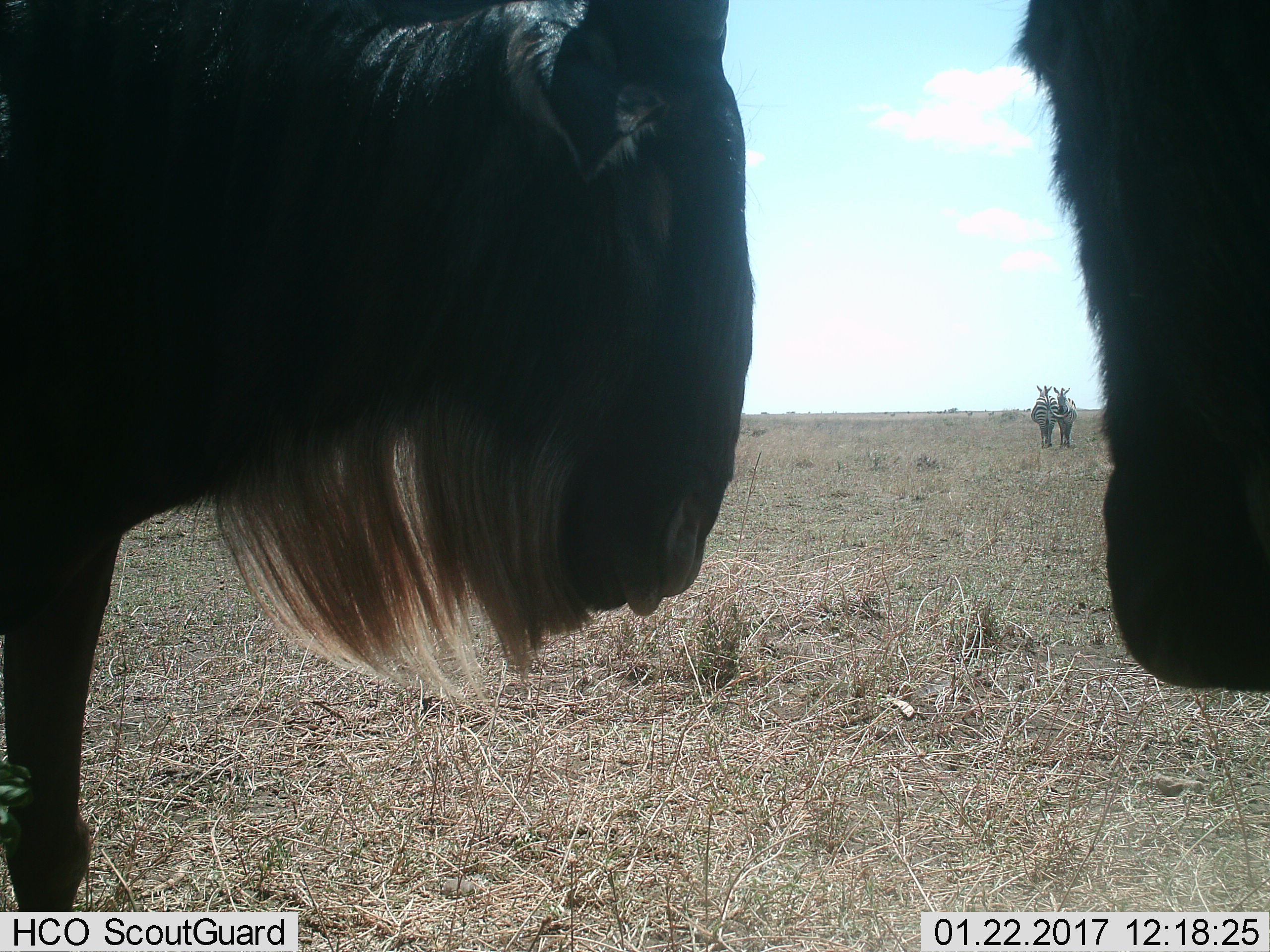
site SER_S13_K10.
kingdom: Animalia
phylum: Chordata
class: Mammalia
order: Artiodactyla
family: Bovidae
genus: Connochaetes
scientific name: Connochaetes taurinus taurinus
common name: blue wildebeest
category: wildebeestblue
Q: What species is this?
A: Wildebeestblue (blue wildebeest) (Connochaetes taurinus taurinus).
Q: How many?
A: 2.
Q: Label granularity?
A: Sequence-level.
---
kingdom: Animalia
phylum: Chordata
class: Mammalia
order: Perissodactyla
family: Equidae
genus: Equus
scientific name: Equus quagga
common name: plains zebra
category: zebraplains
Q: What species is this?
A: Zebraplains (plains zebra) (Equus quagga).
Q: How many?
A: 2.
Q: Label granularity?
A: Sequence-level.